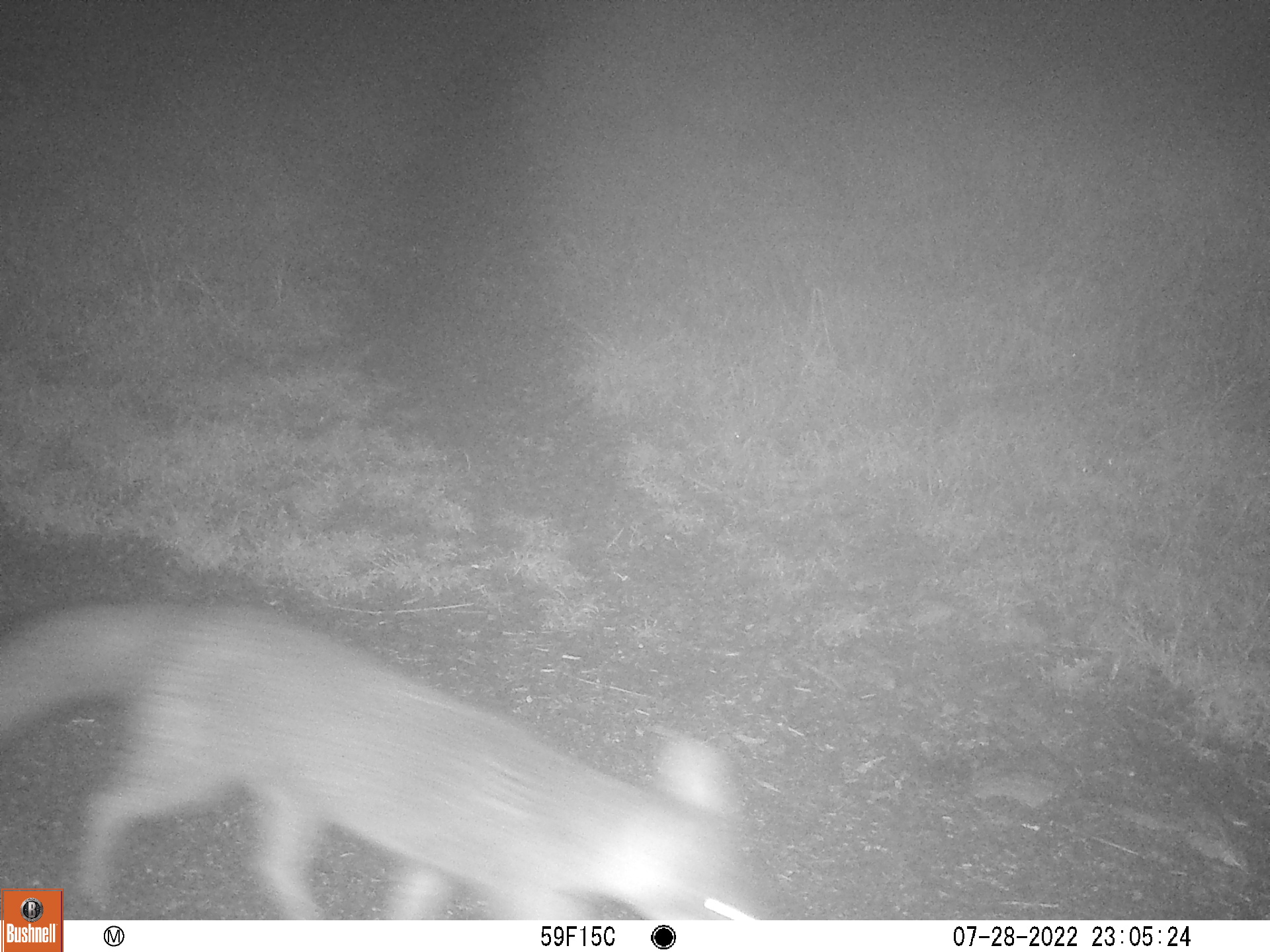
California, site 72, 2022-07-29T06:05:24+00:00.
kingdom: Animalia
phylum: Chordata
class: Mammalia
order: Carnivora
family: Canidae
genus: Urocyon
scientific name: Urocyon cinereoargenteus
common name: gray fox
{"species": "gray fox (Urocyon cinereoargenteus)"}